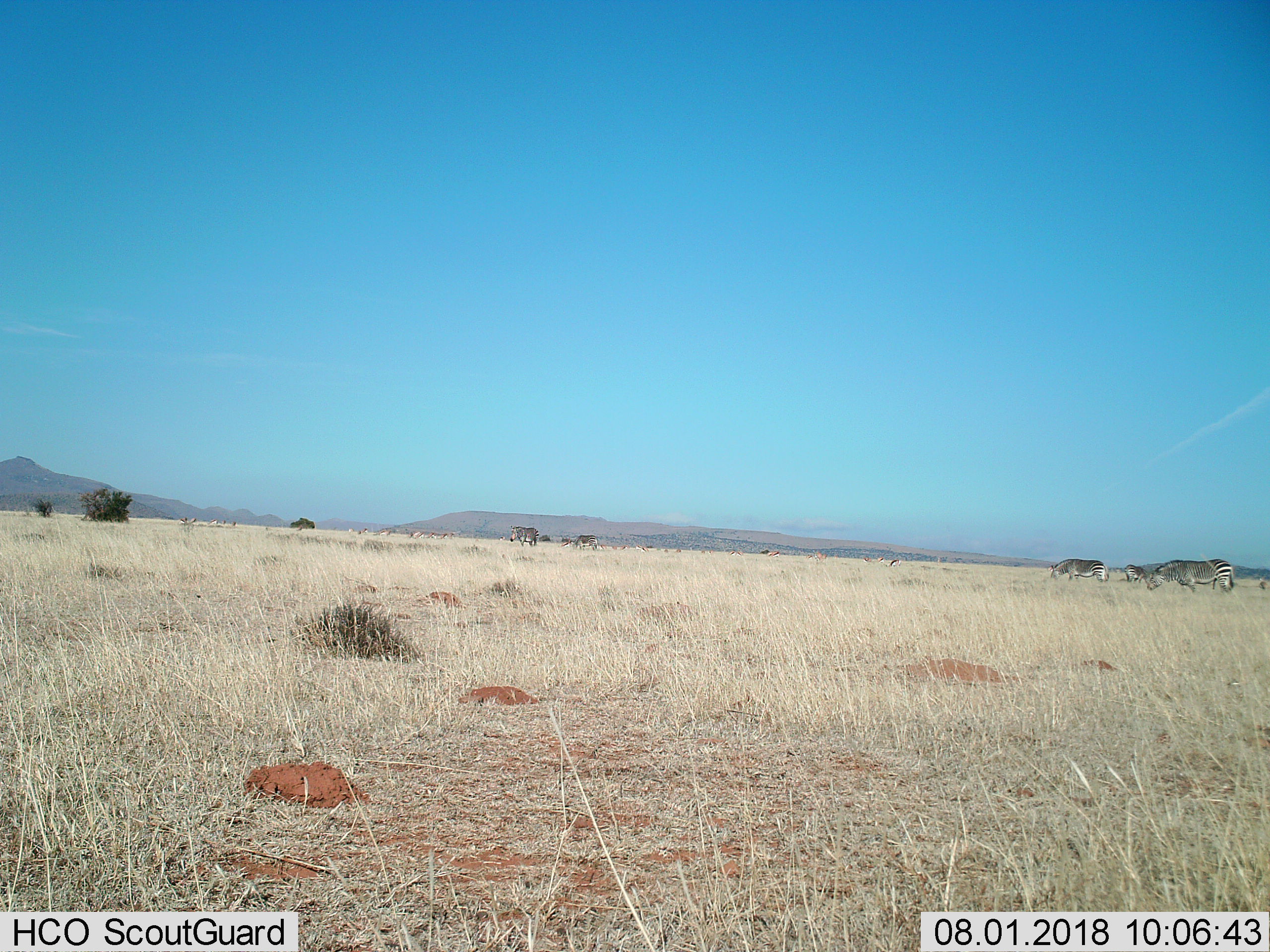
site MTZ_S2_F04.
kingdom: Animalia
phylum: Chordata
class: Mammalia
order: Artiodactyla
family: Bovidae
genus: Antidorcas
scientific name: Antidorcas marsupialis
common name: springbok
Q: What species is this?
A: Springbok (Antidorcas marsupialis).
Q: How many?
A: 11-50.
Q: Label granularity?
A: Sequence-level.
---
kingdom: Animalia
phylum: Chordata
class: Mammalia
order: Perissodactyla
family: Equidae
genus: Equus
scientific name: Equus zebra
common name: mountain zebra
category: zebramountain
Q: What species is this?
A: Zebramountain (mountain zebra) (Equus zebra).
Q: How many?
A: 5.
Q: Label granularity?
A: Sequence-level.